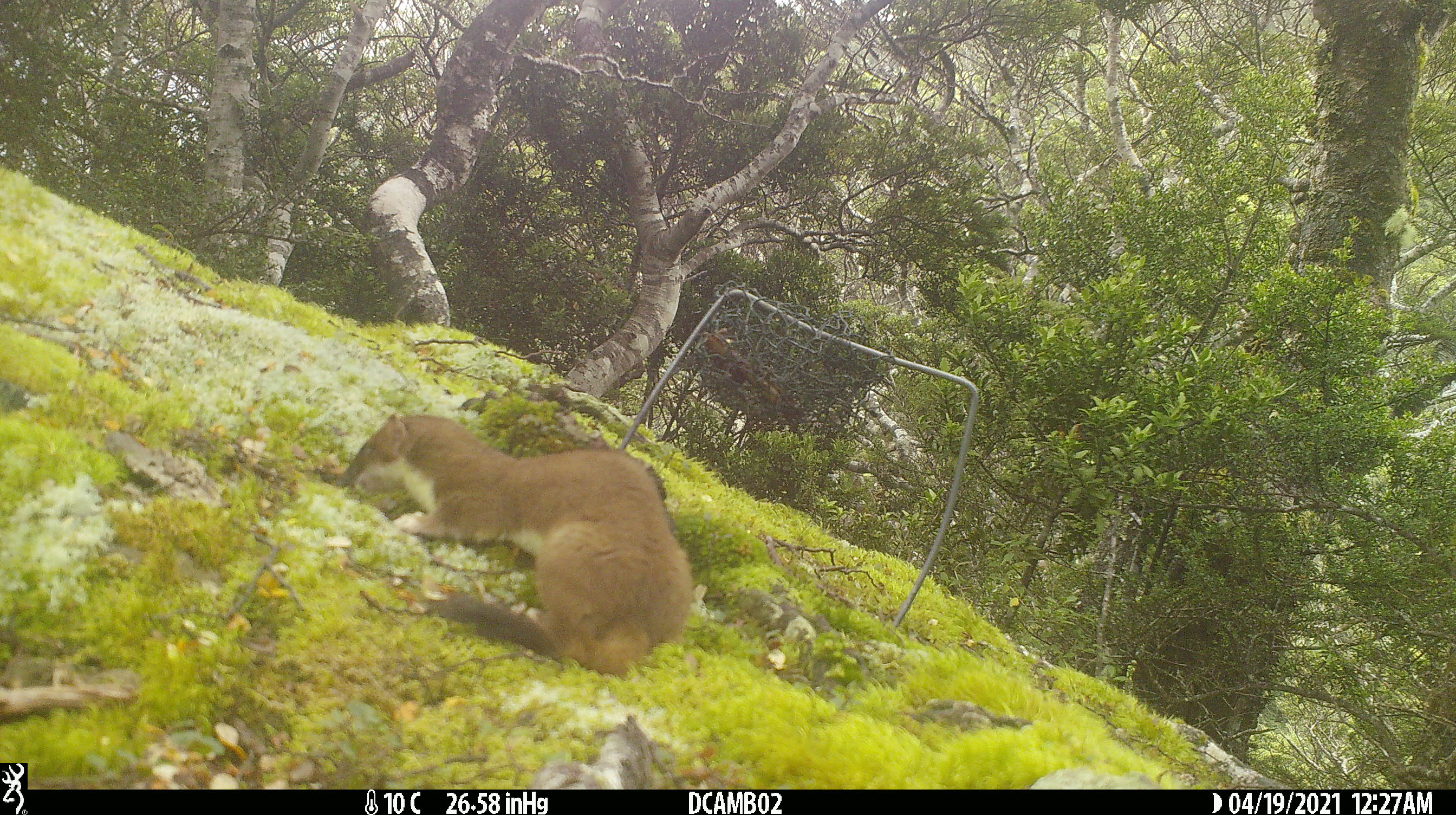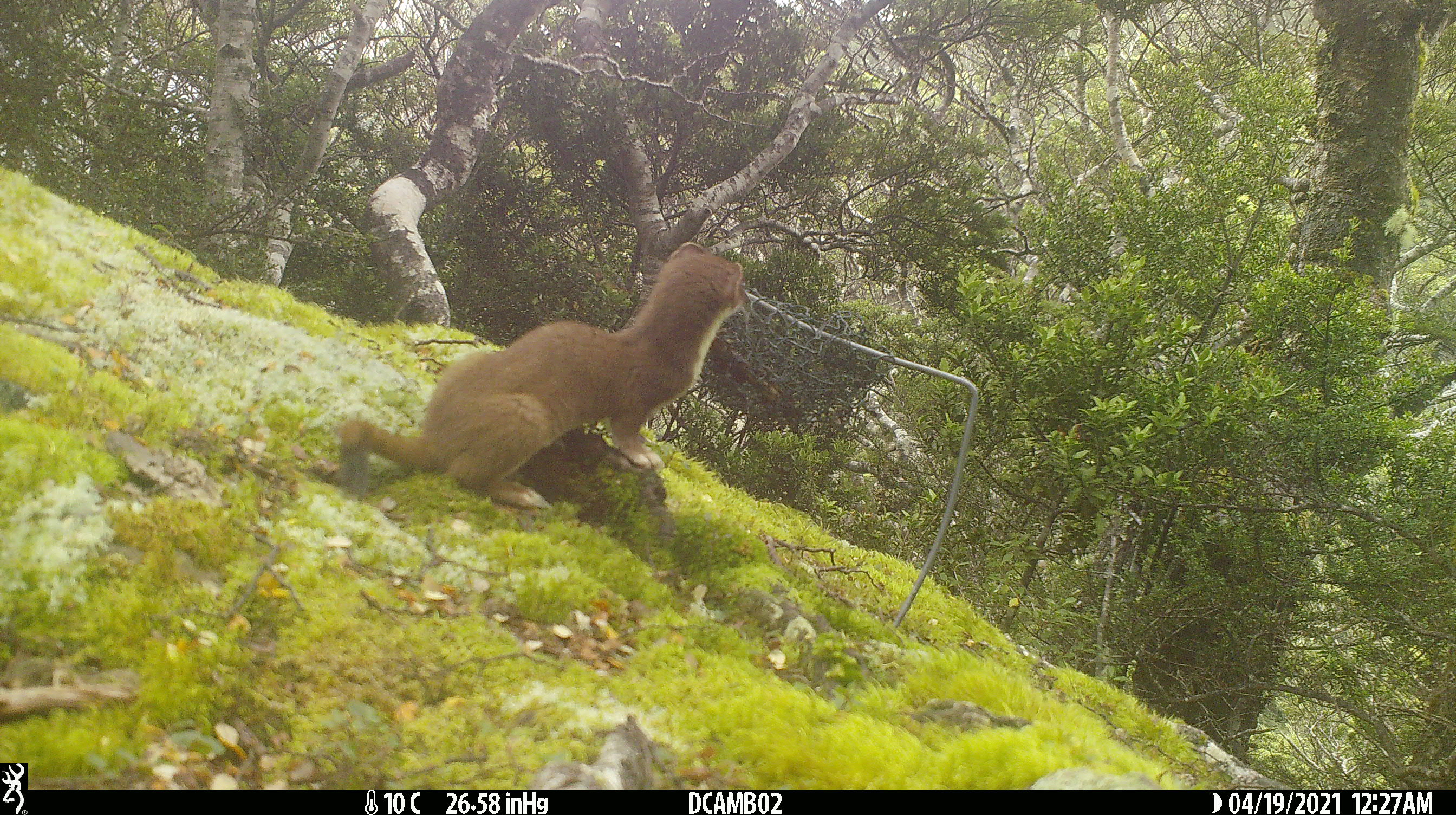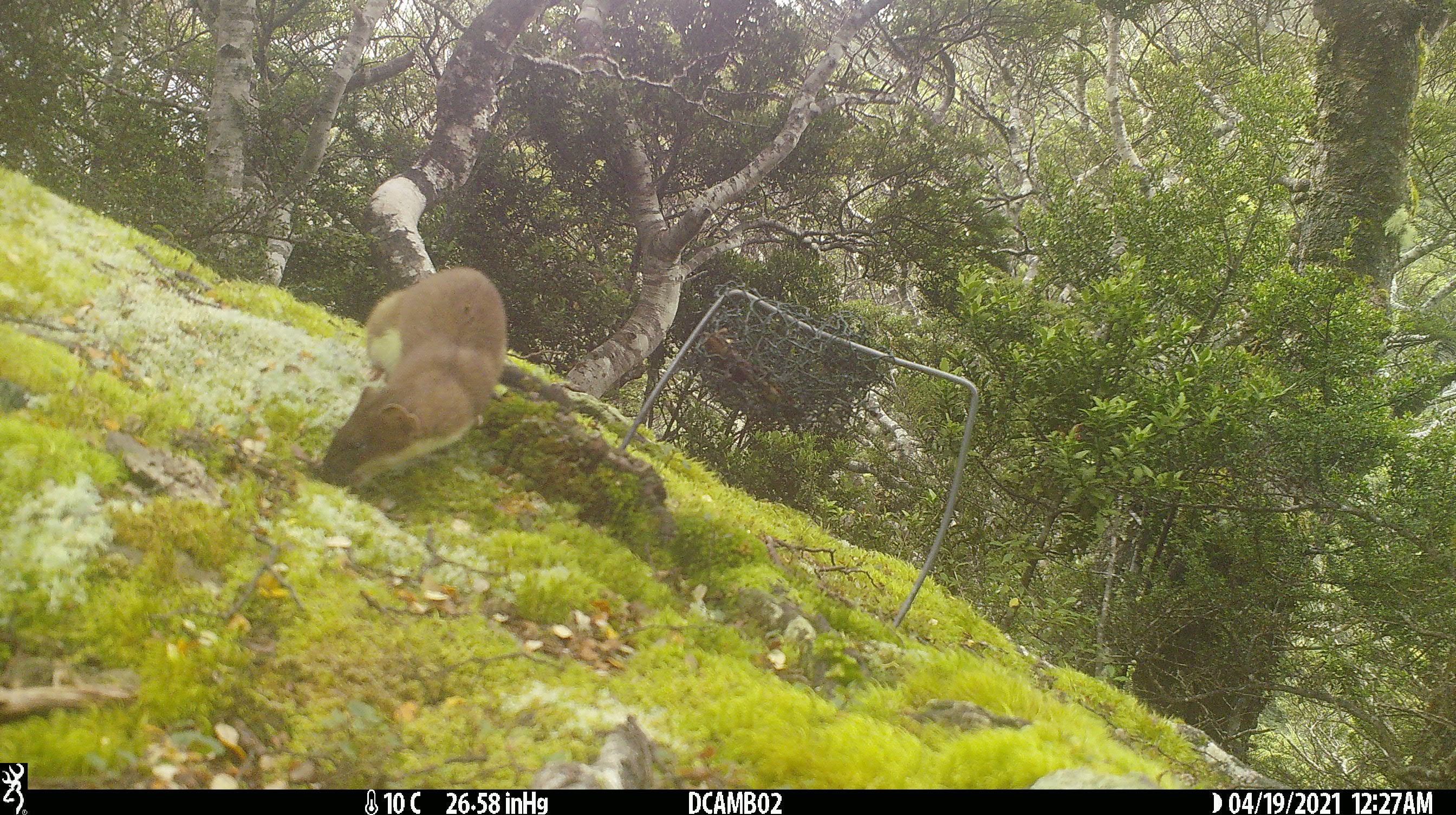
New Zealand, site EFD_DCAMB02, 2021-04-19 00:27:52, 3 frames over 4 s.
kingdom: Animalia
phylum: Chordata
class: Mammalia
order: Carnivora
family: Mustelidae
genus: Mustela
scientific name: Mustela erminea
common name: stoat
Stoat (Mustela erminea).